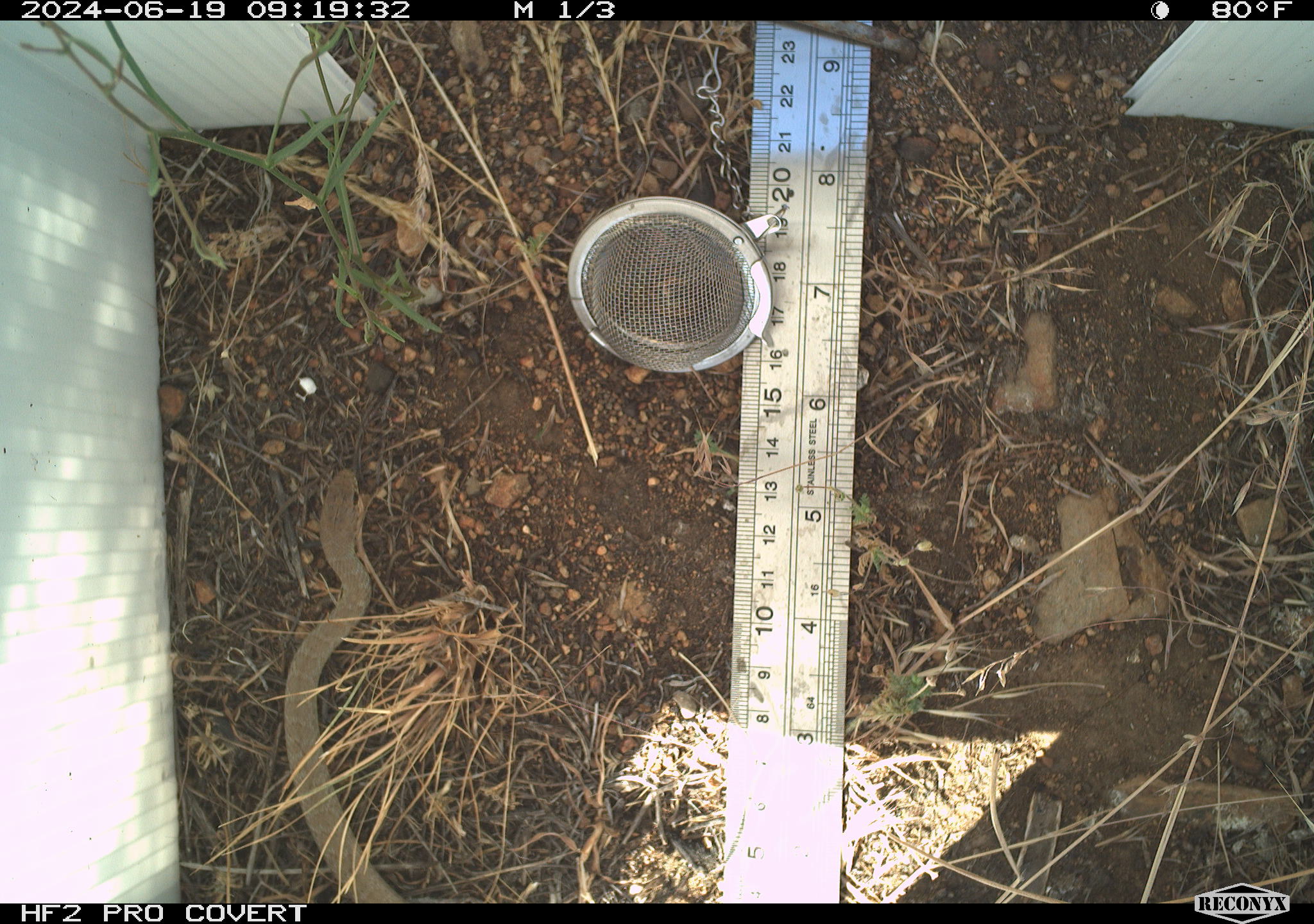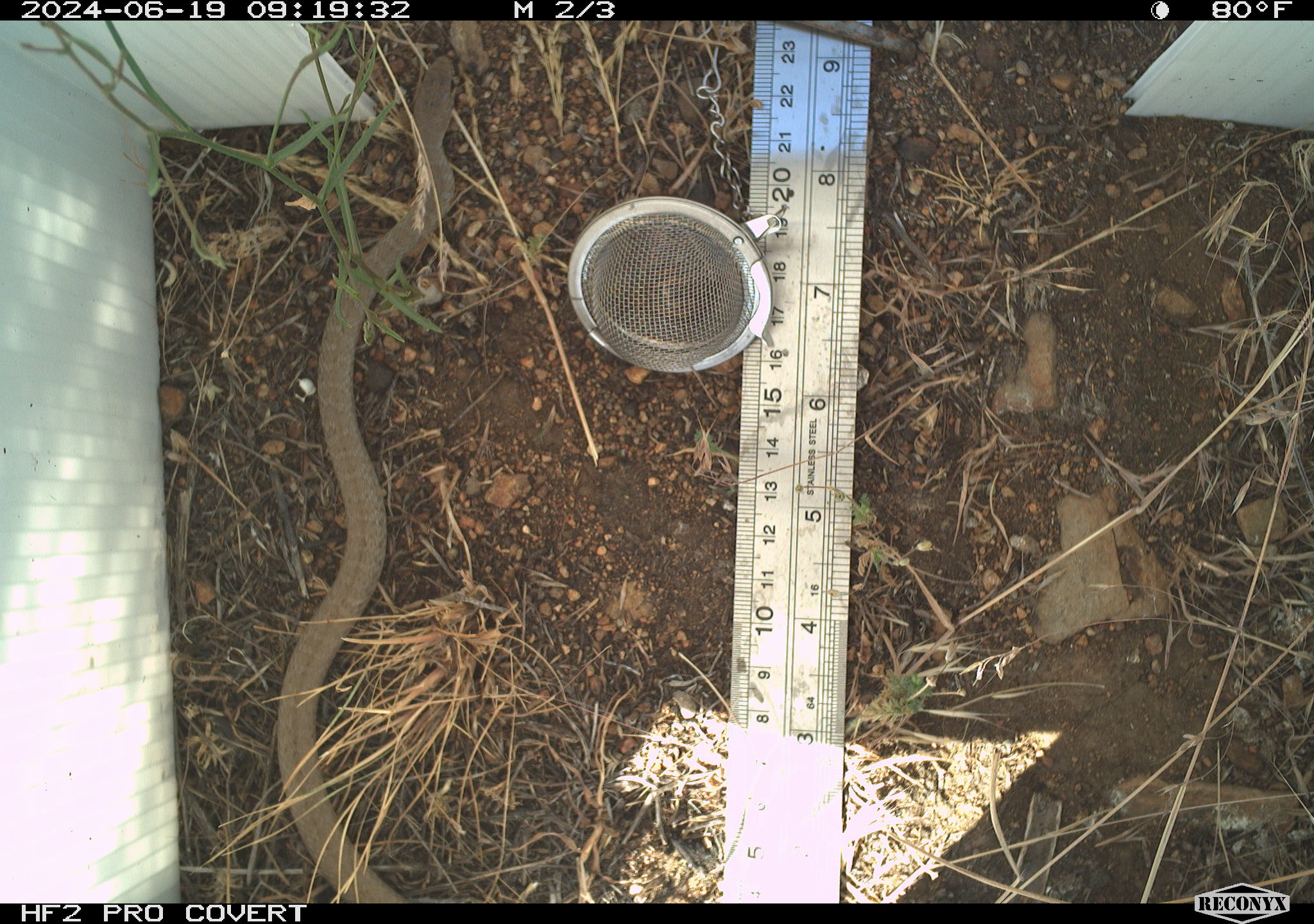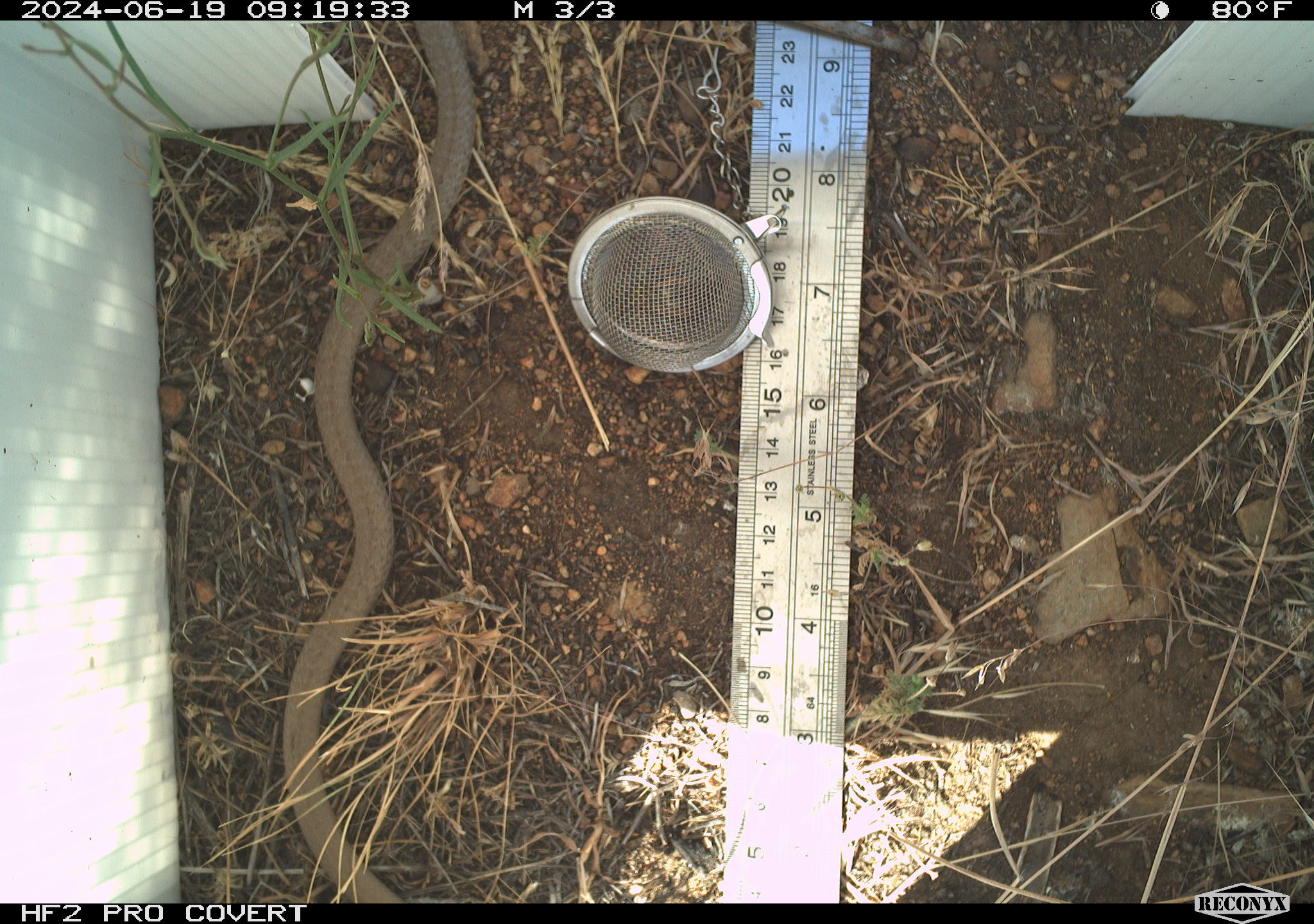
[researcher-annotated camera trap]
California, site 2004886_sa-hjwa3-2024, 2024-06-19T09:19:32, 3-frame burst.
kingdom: Animalia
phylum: Chordata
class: Mammalia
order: Rodentia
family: Sciuridae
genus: Otospermophilus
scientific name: Otospermophilus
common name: north american rock squirrels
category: otospermophilus species